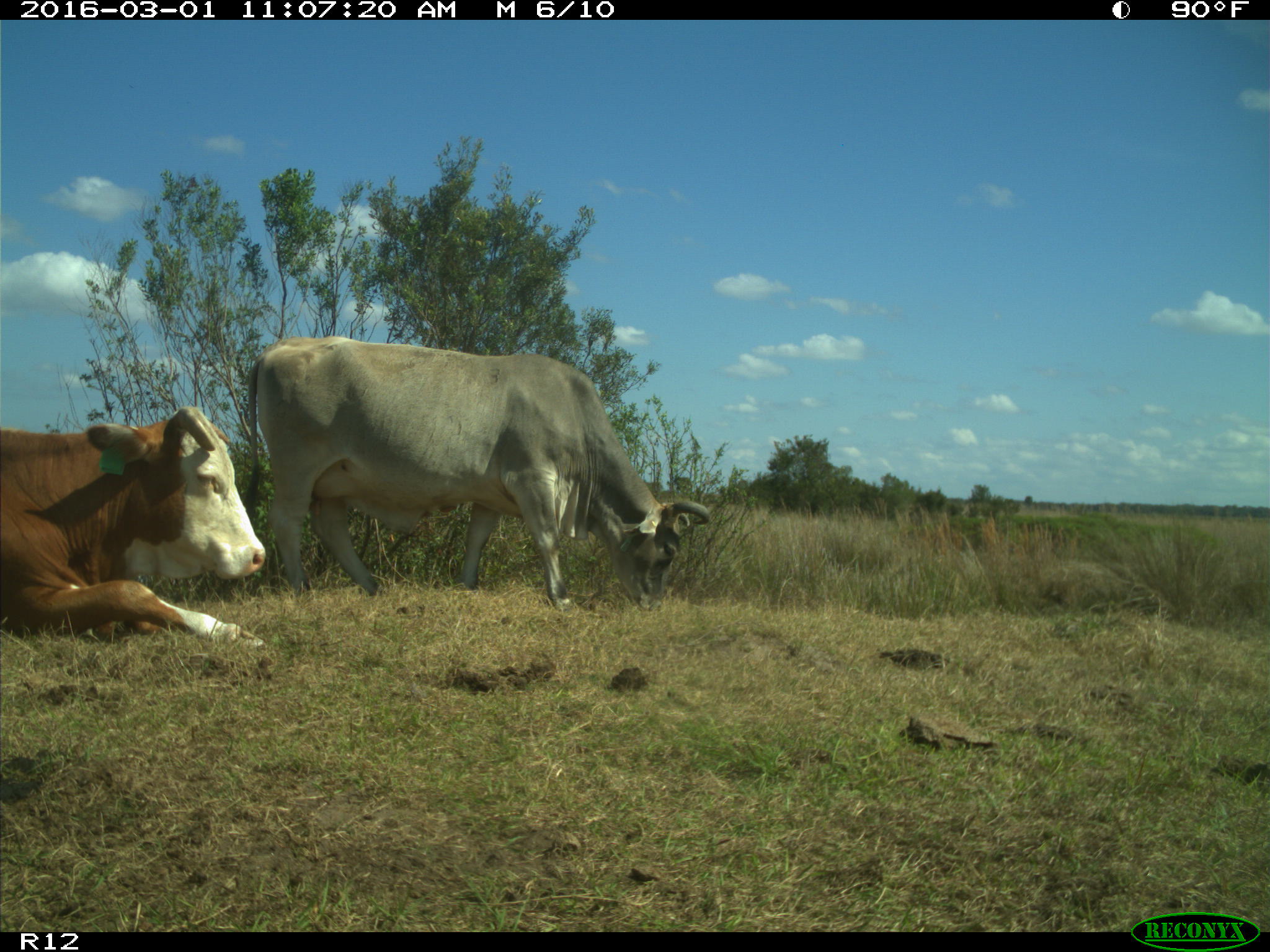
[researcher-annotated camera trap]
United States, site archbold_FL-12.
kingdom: Animalia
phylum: Chordata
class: Mammalia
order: Artiodactyla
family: Bovidae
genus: Bos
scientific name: Bos taurus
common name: domestic cow